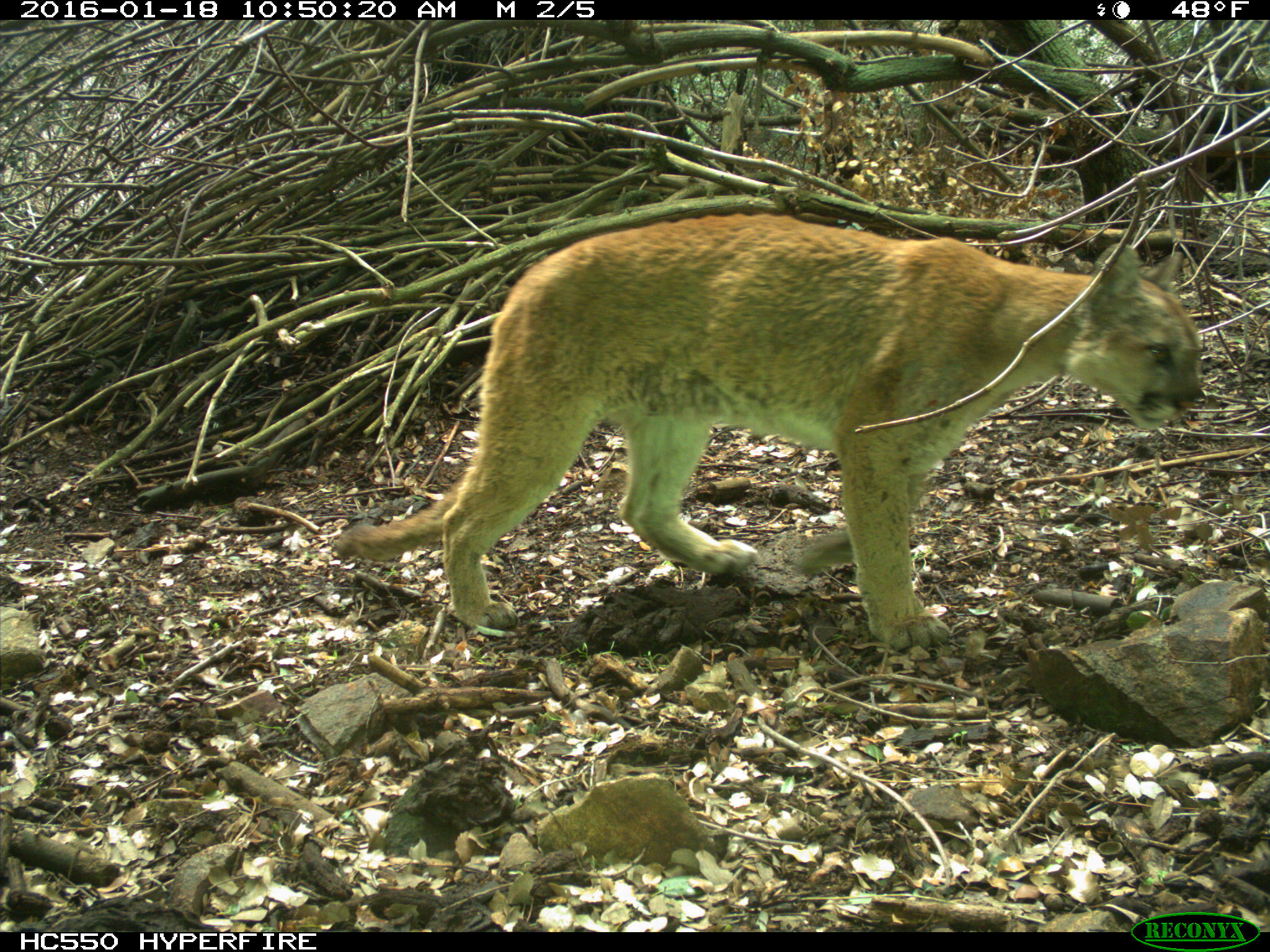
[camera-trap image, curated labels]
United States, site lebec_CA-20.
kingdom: Animalia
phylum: Chordata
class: Mammalia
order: Carnivora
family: Felidae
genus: Puma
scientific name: Puma concolor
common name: mountain lion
Puma concolor (mountain lion).